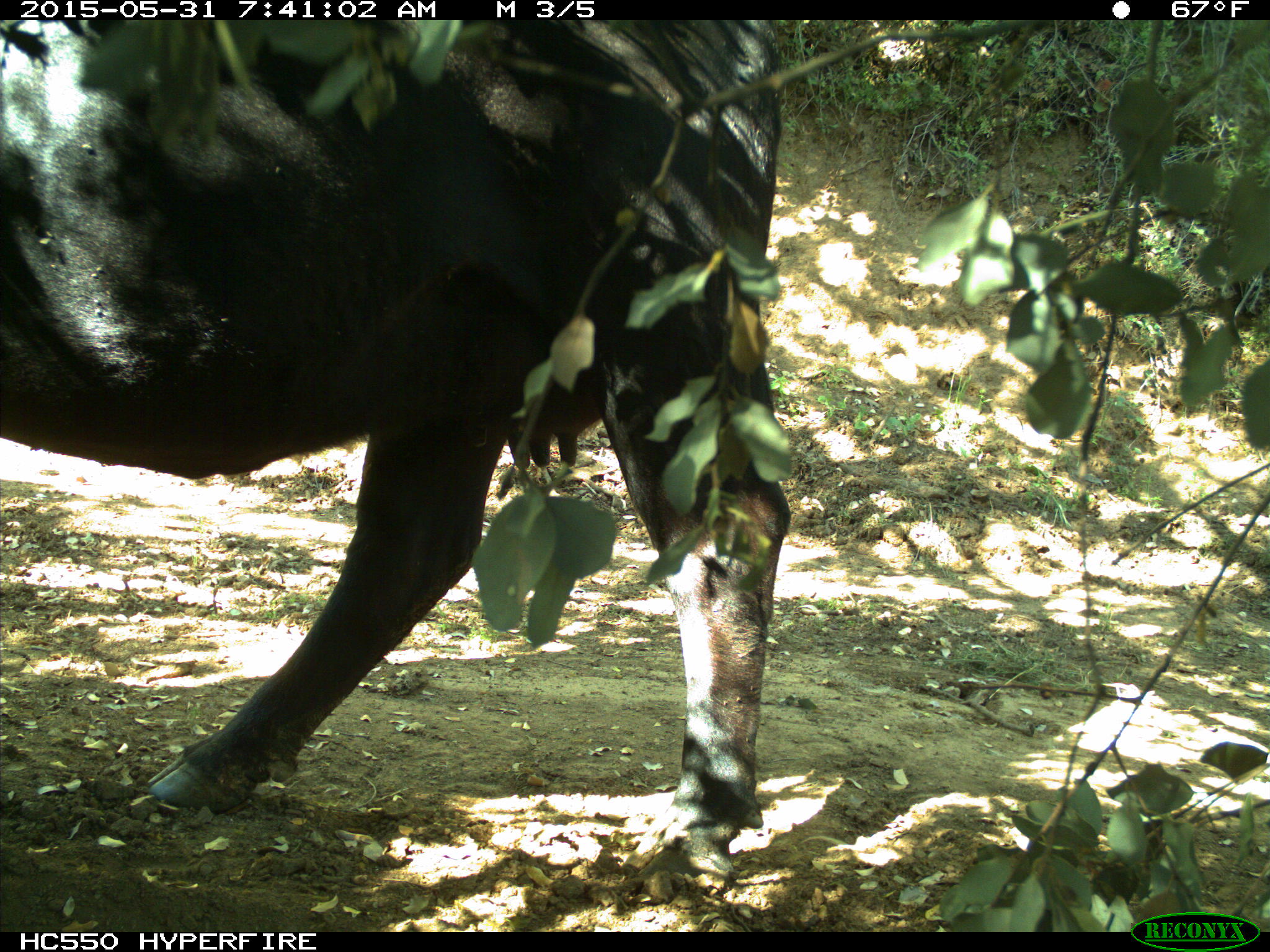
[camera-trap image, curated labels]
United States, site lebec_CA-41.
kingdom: Animalia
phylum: Chordata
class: Mammalia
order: Artiodactyla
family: Bovidae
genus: Bos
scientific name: Bos taurus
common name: domestic cow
Bos taurus (domestic cow).